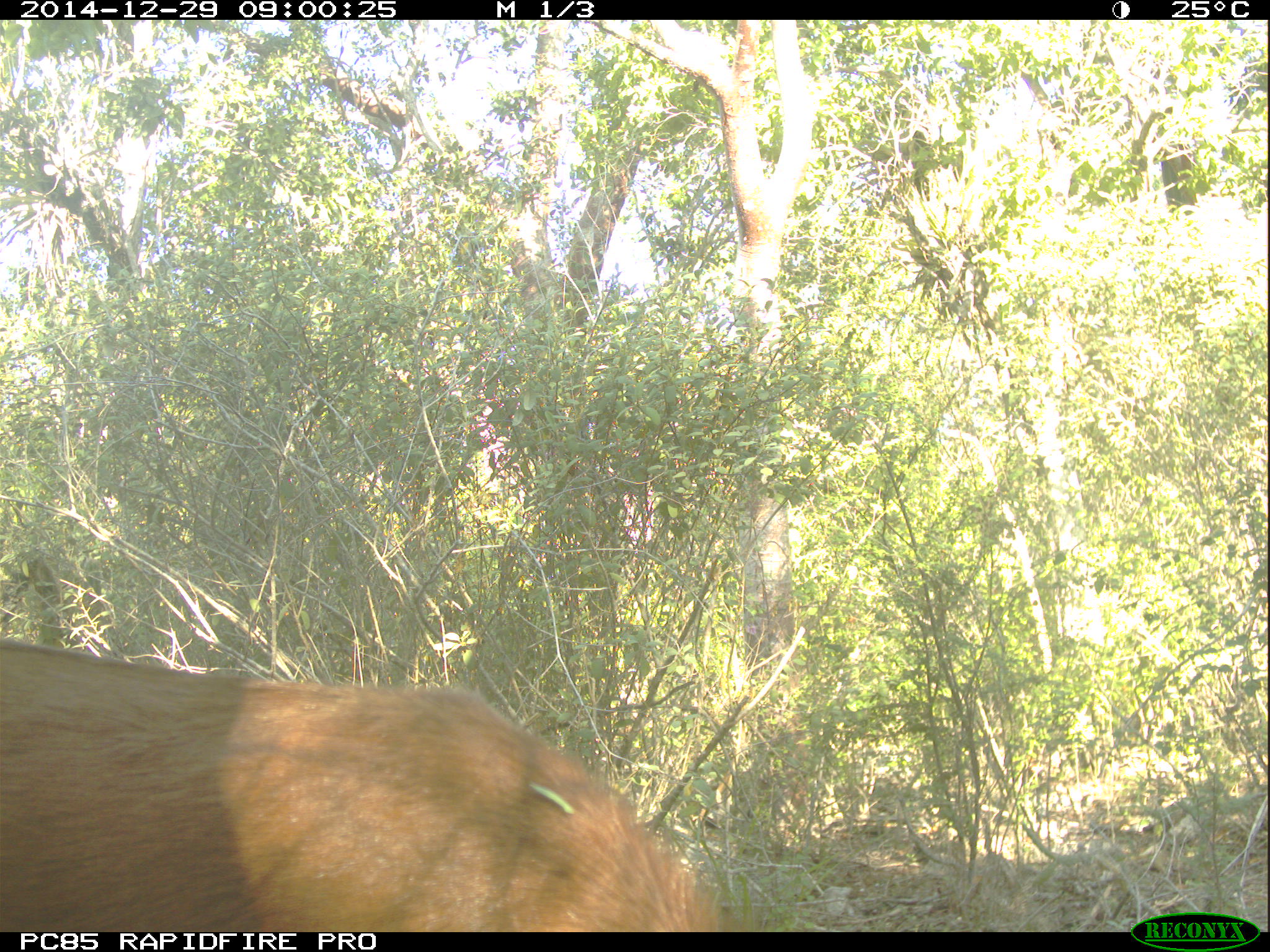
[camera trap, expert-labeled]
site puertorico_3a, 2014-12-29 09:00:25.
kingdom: Animalia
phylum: Chordata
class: Mammalia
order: Artiodactyla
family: Bovidae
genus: Capra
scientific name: Capra hircus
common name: goat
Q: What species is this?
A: Goat (Capra hircus).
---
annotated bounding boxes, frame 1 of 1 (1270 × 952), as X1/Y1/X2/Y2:
goat: 0/633/743/936